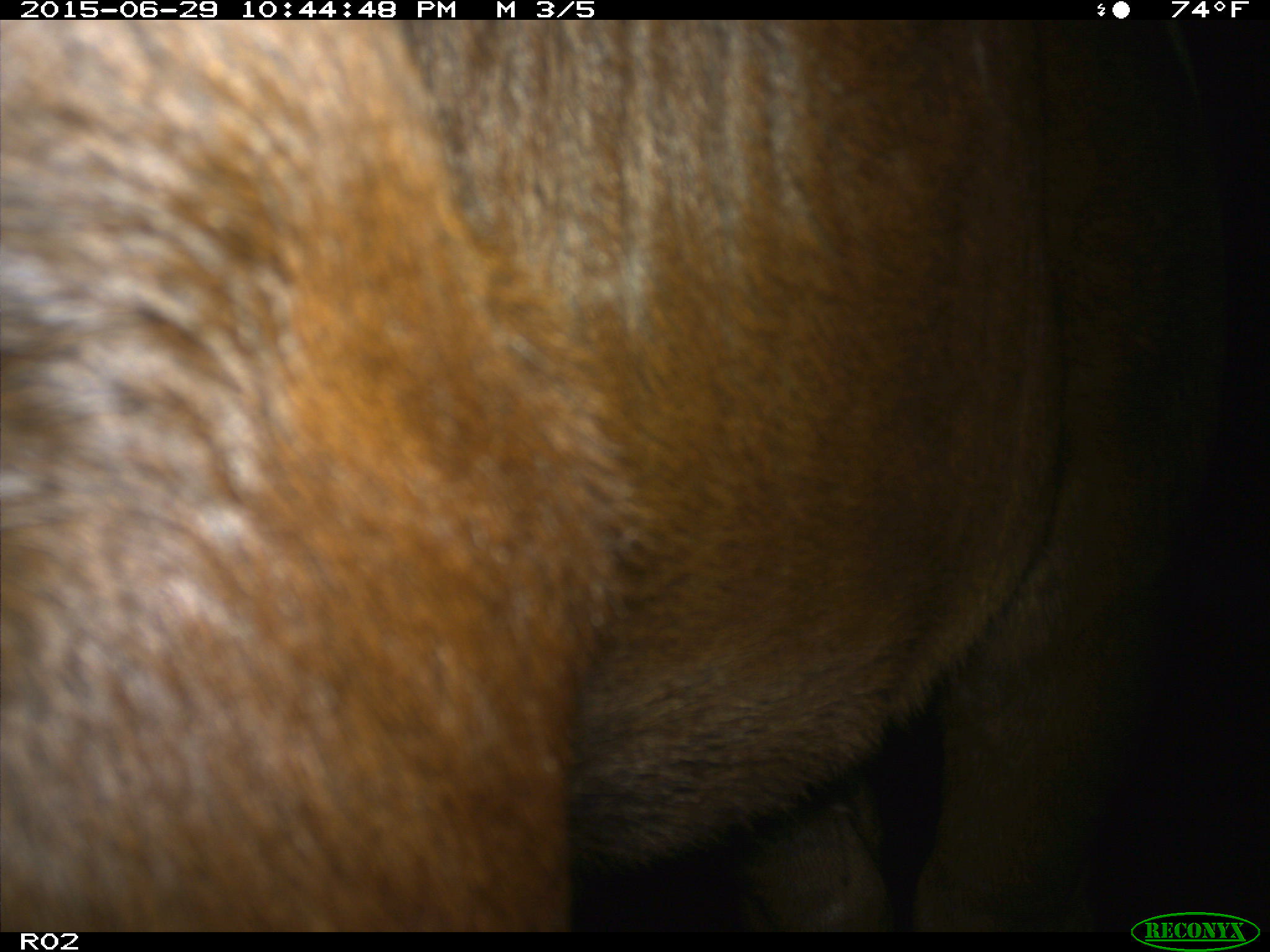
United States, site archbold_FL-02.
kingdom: Animalia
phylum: Chordata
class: Mammalia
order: Artiodactyla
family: Bovidae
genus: Bos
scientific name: Bos taurus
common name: domestic cow